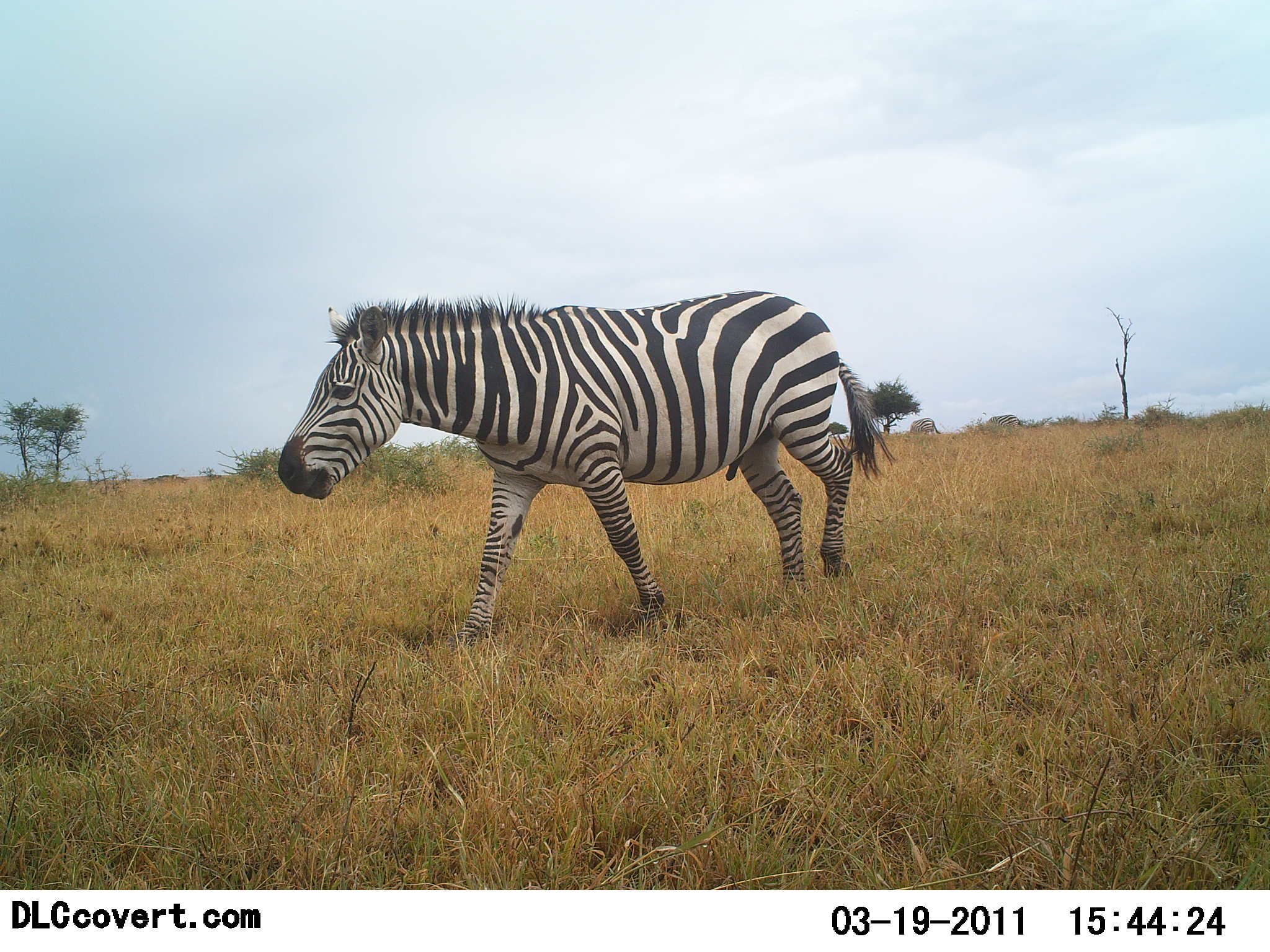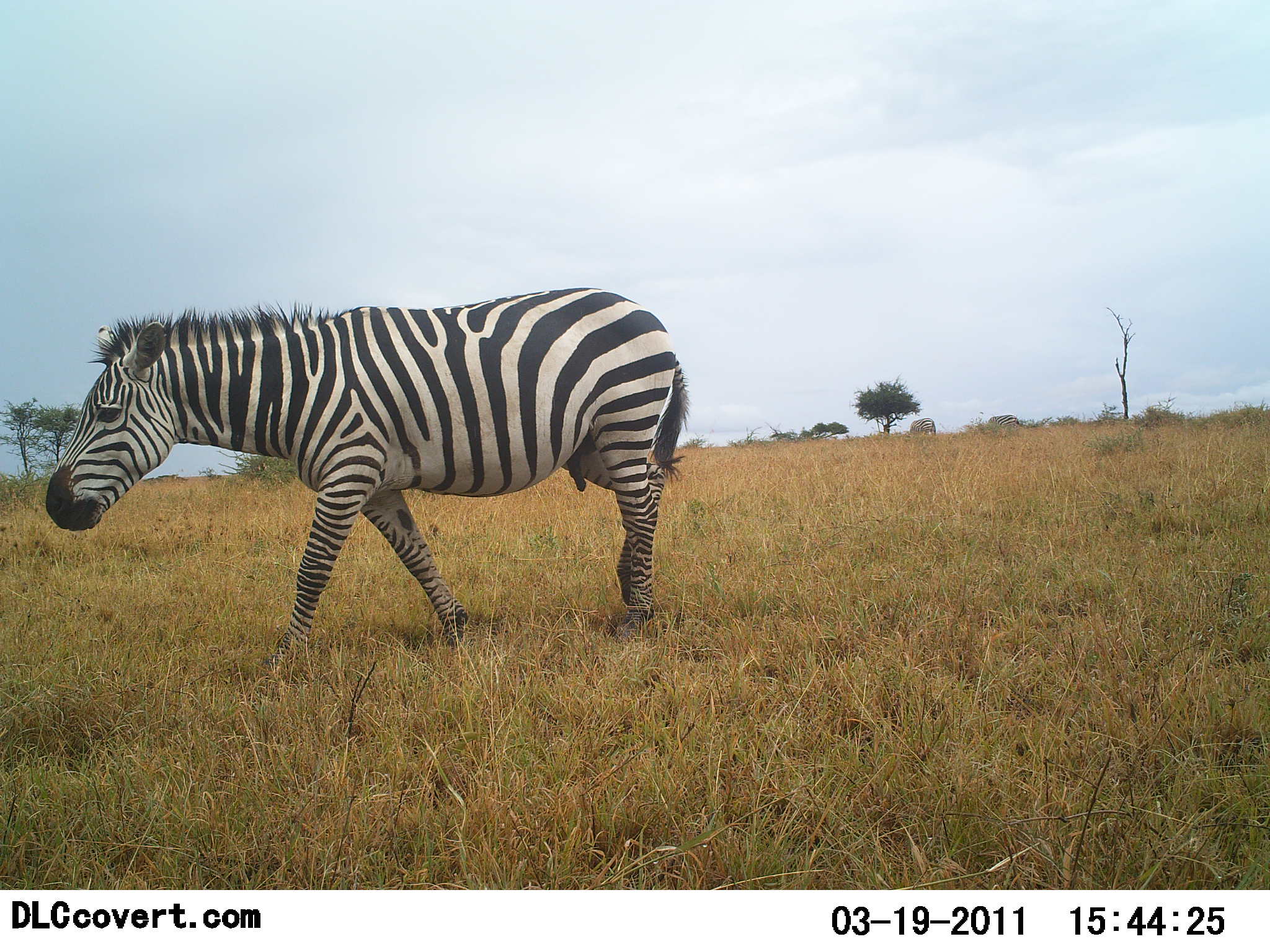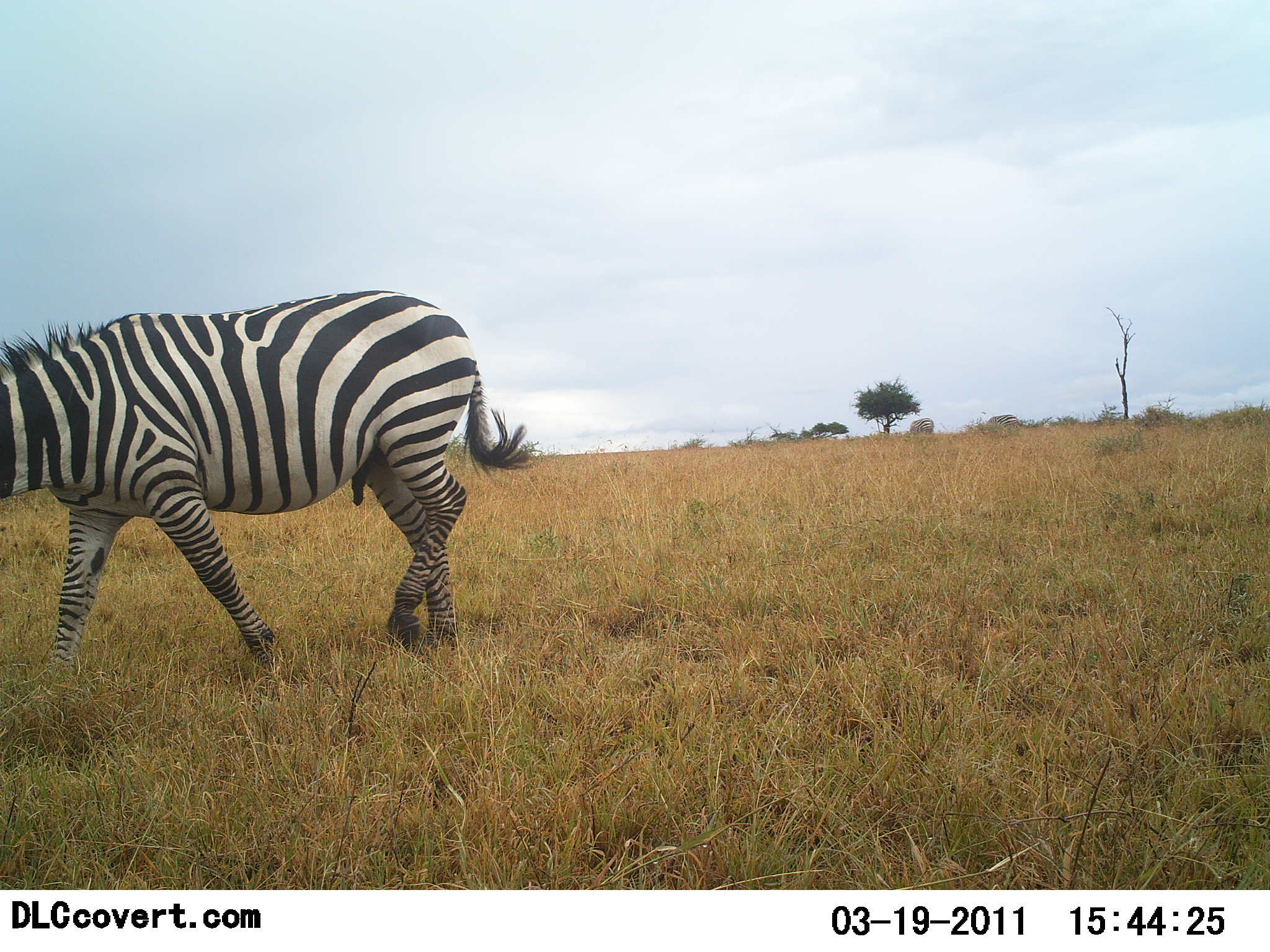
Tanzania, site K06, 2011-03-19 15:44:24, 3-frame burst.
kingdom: Animalia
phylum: Chordata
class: Mammalia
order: Perissodactyla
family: Equidae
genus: Equus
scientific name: Equus quagga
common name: plains zebra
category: zebra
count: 1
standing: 9%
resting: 0%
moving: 91%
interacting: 0%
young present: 0%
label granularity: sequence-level